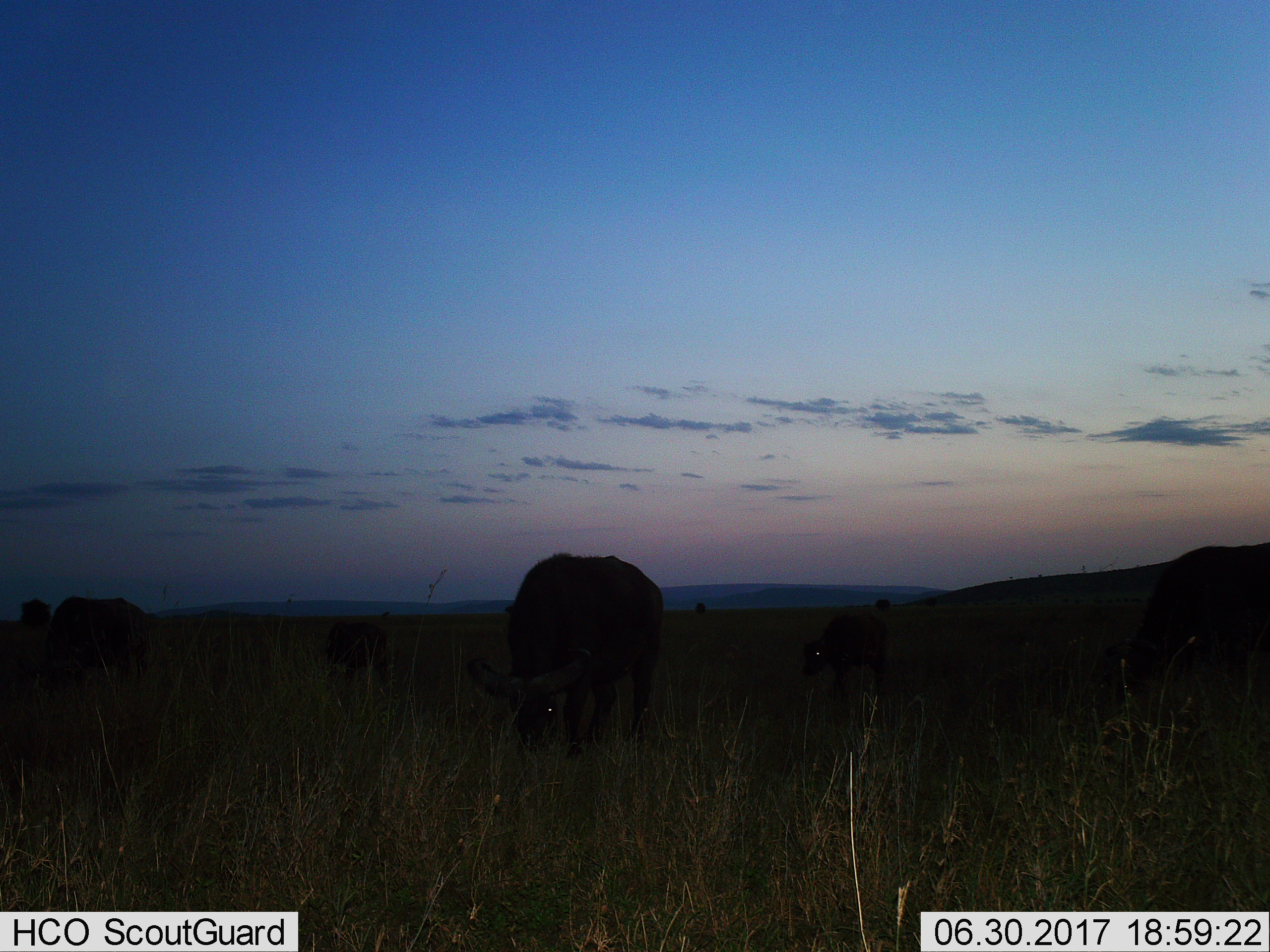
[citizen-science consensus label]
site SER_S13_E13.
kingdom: Animalia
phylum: Chordata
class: Mammalia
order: Artiodactyla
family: Bovidae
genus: Syncerus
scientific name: Syncerus caffer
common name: african buffalo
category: buffalo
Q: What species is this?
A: Buffalo (african buffalo) (Syncerus caffer).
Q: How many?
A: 6.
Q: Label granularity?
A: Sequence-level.